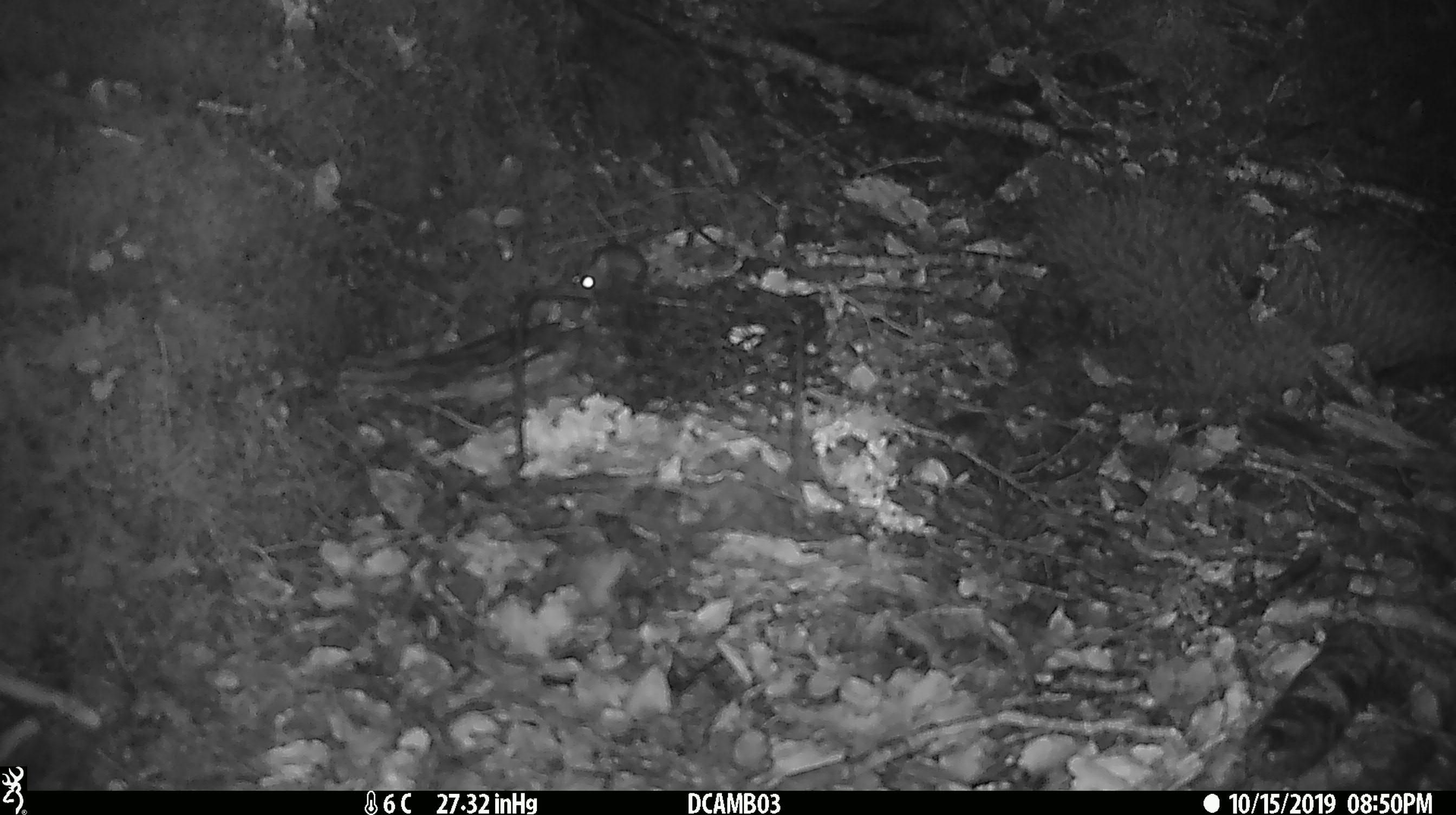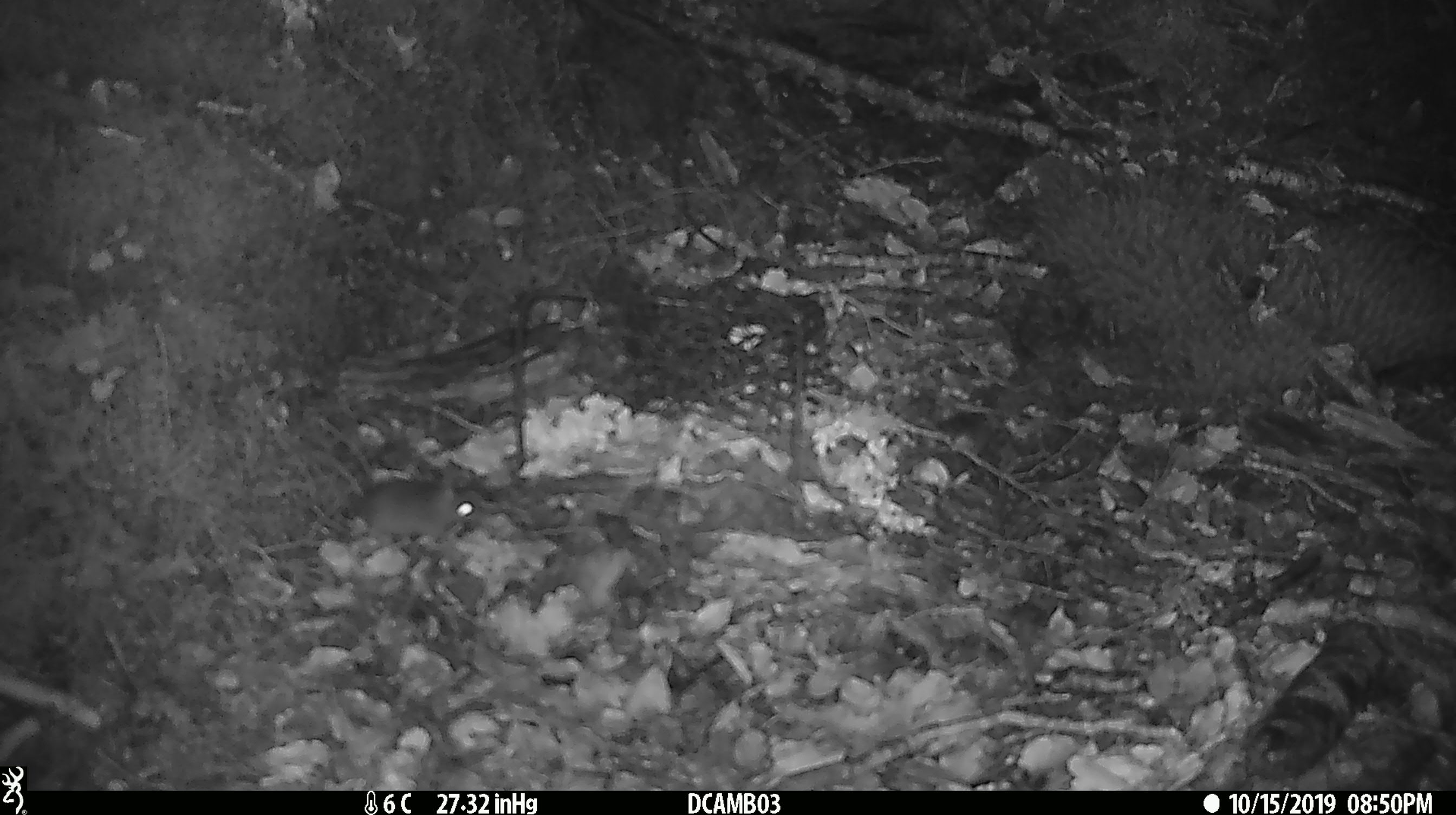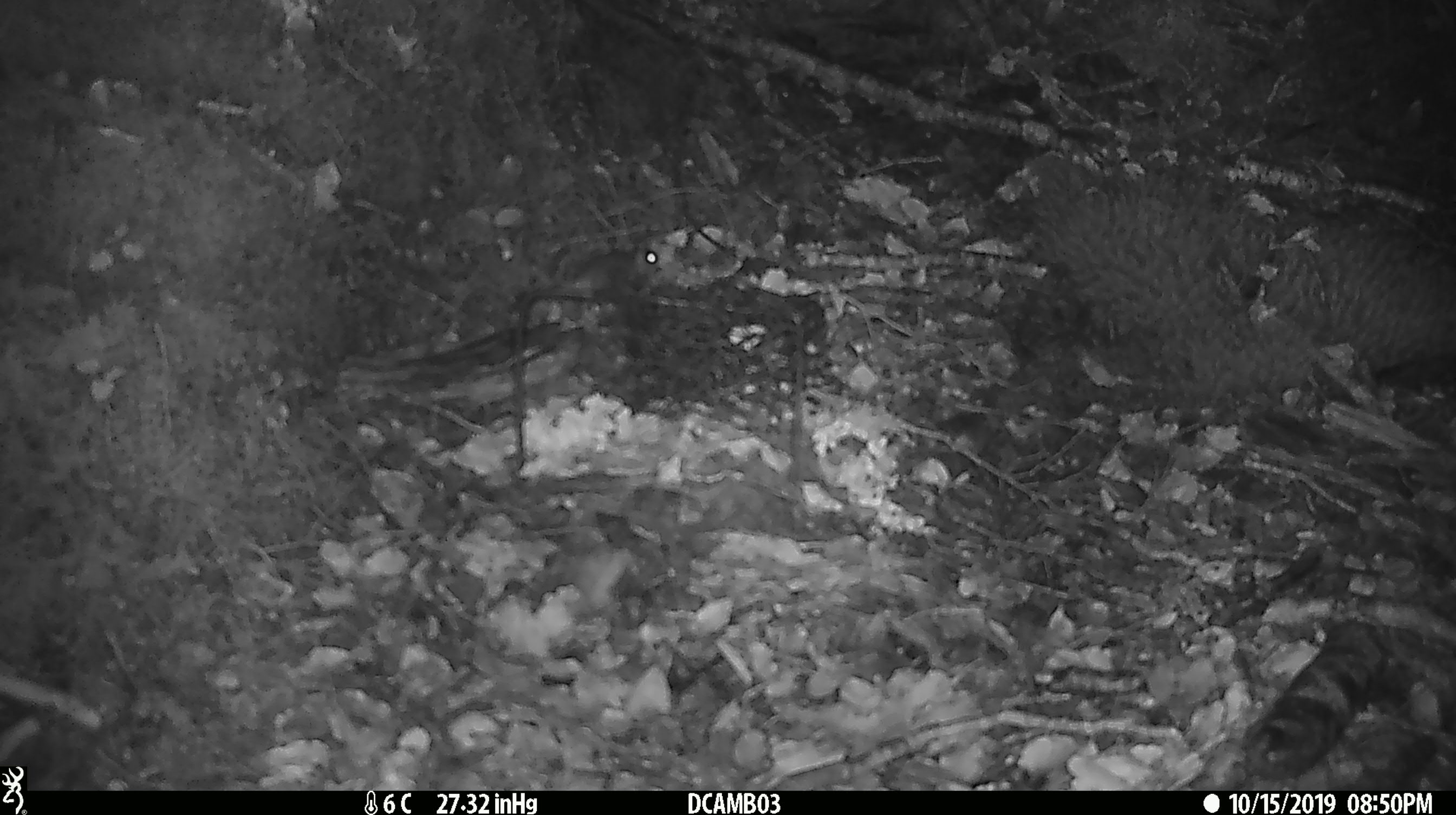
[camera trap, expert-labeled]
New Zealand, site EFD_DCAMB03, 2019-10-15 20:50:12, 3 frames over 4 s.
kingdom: Animalia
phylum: Chordata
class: Mammalia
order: Rodentia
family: Muridae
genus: Mus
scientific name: Mus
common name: mouse